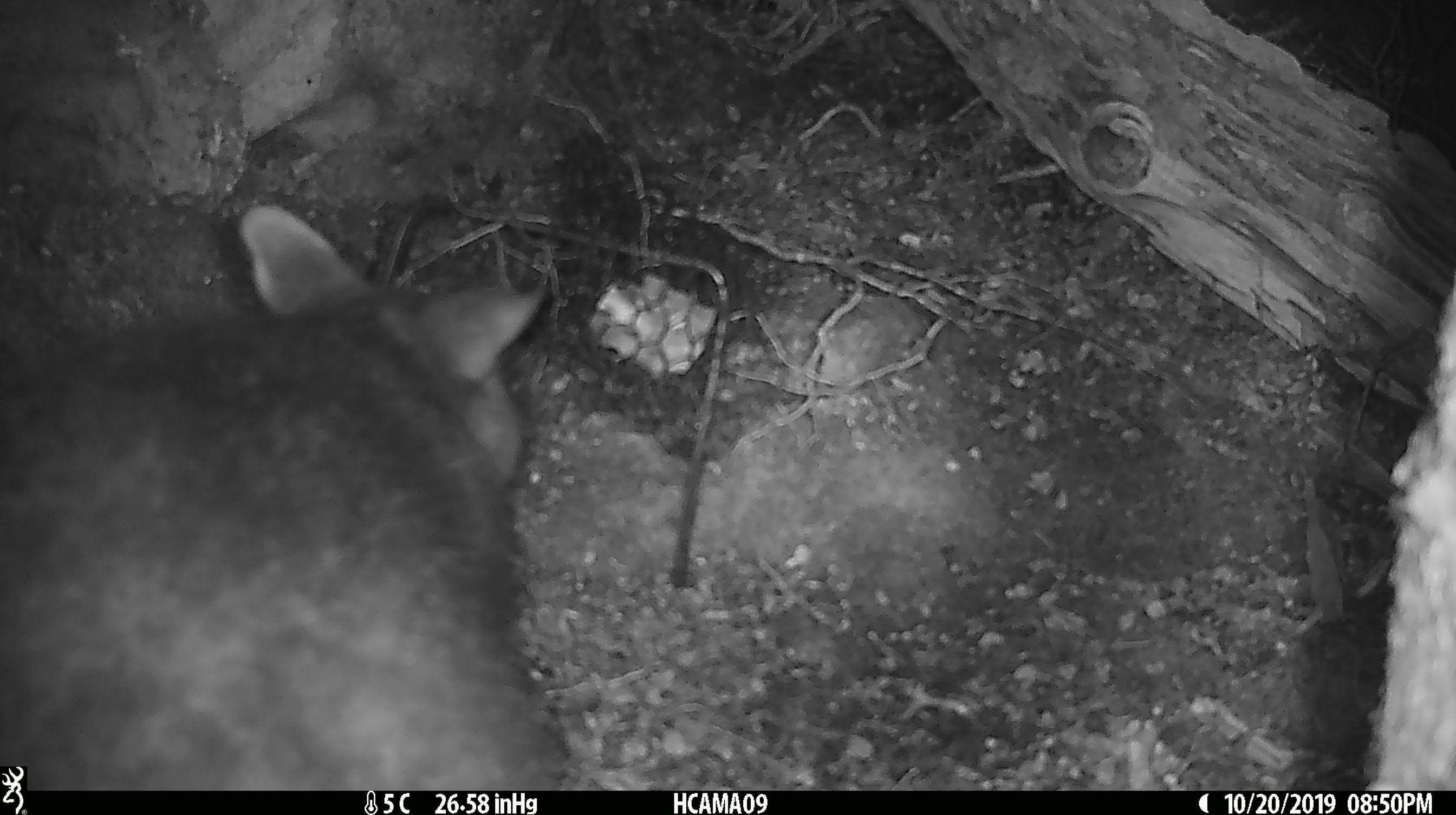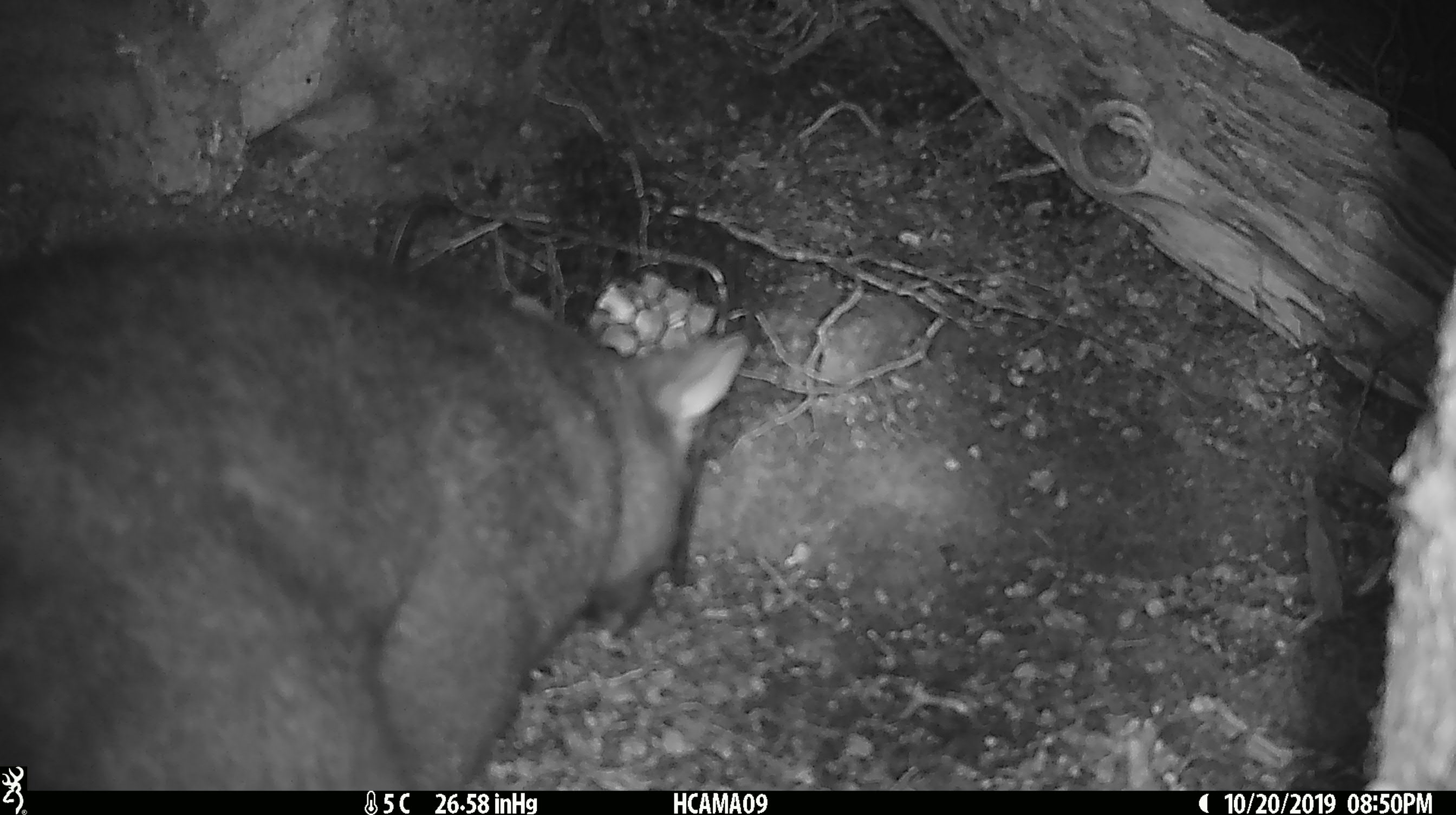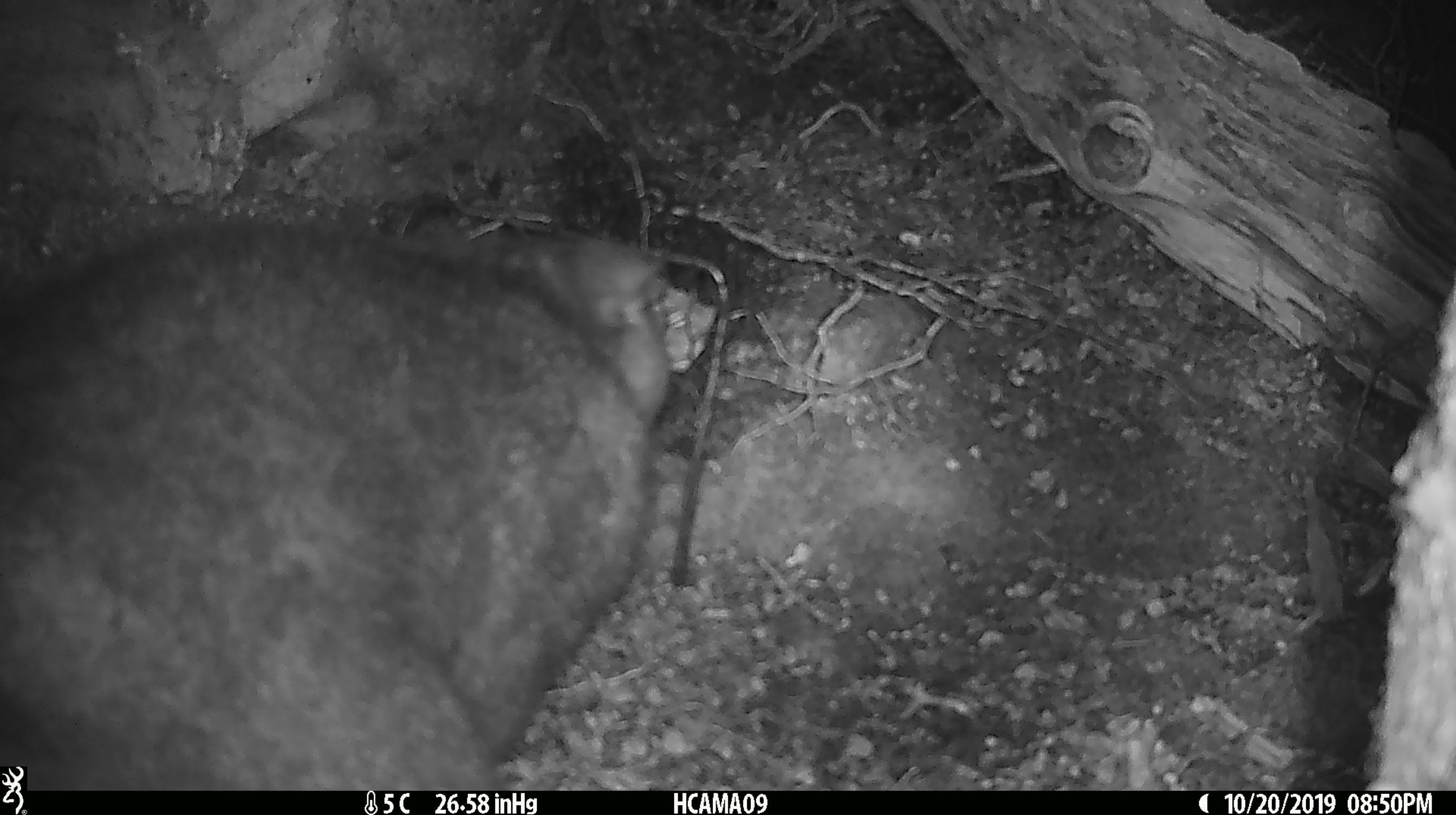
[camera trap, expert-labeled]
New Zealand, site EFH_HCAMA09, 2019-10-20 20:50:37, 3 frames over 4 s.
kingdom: Animalia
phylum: Chordata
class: Mammalia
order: Diprotodontia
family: Phalangeridae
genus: Trichosurus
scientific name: Trichosurus vulpecula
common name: common brushtail possum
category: possum